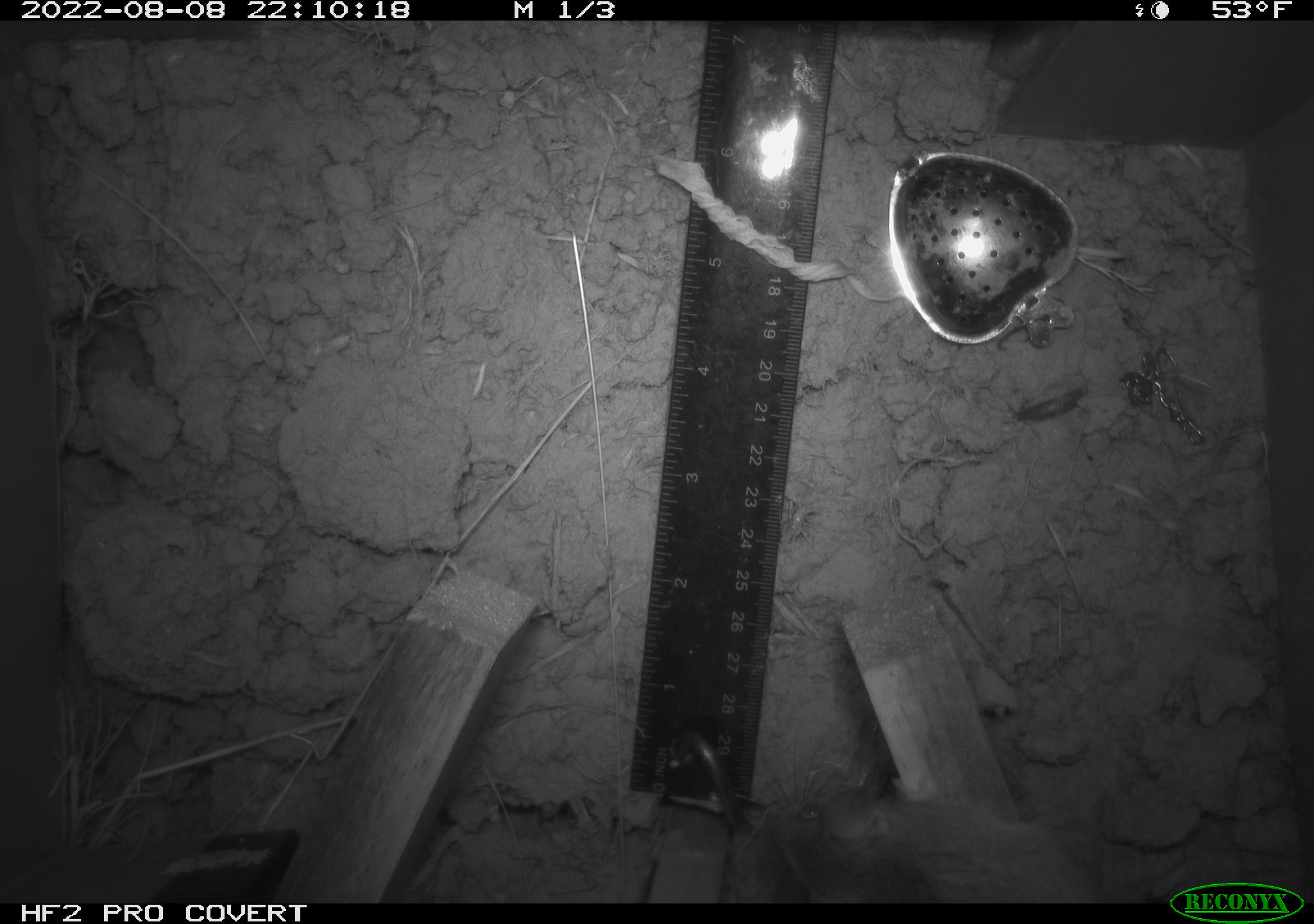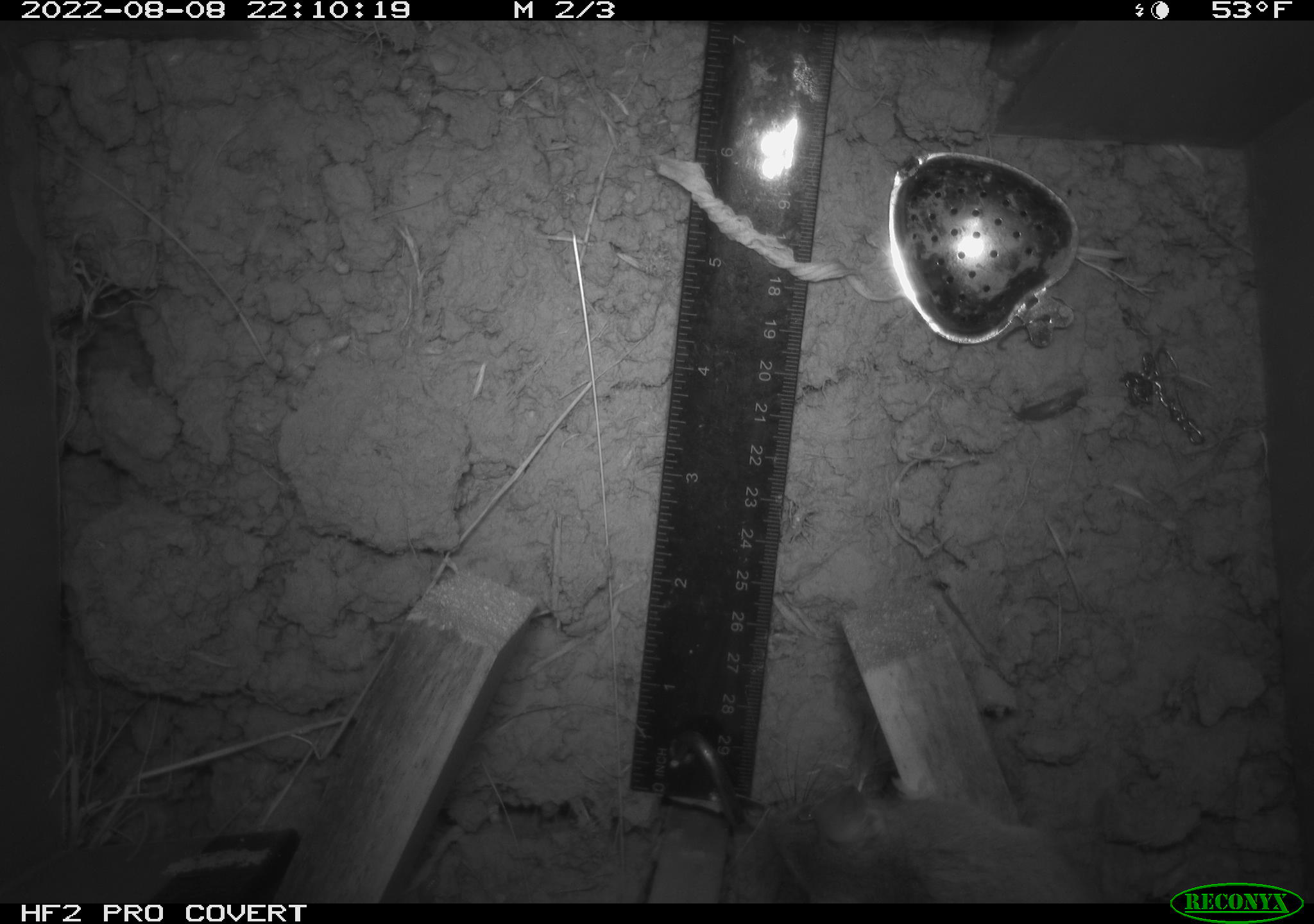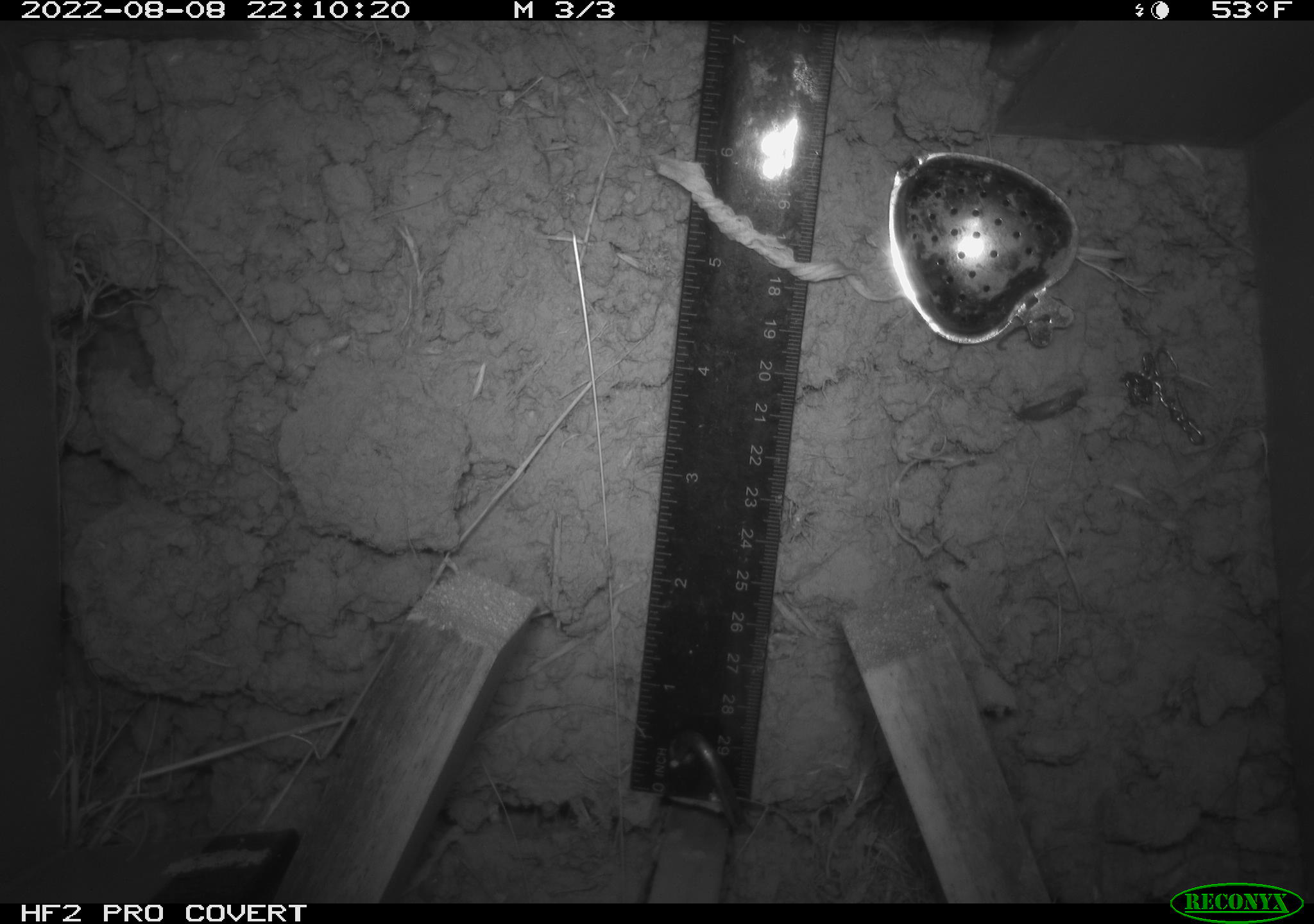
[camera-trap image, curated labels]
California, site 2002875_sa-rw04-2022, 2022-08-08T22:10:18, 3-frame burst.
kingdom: Animalia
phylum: Chordata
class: Mammalia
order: Rodentia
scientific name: Rodentia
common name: mouse species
Mouse species (Rodentia).